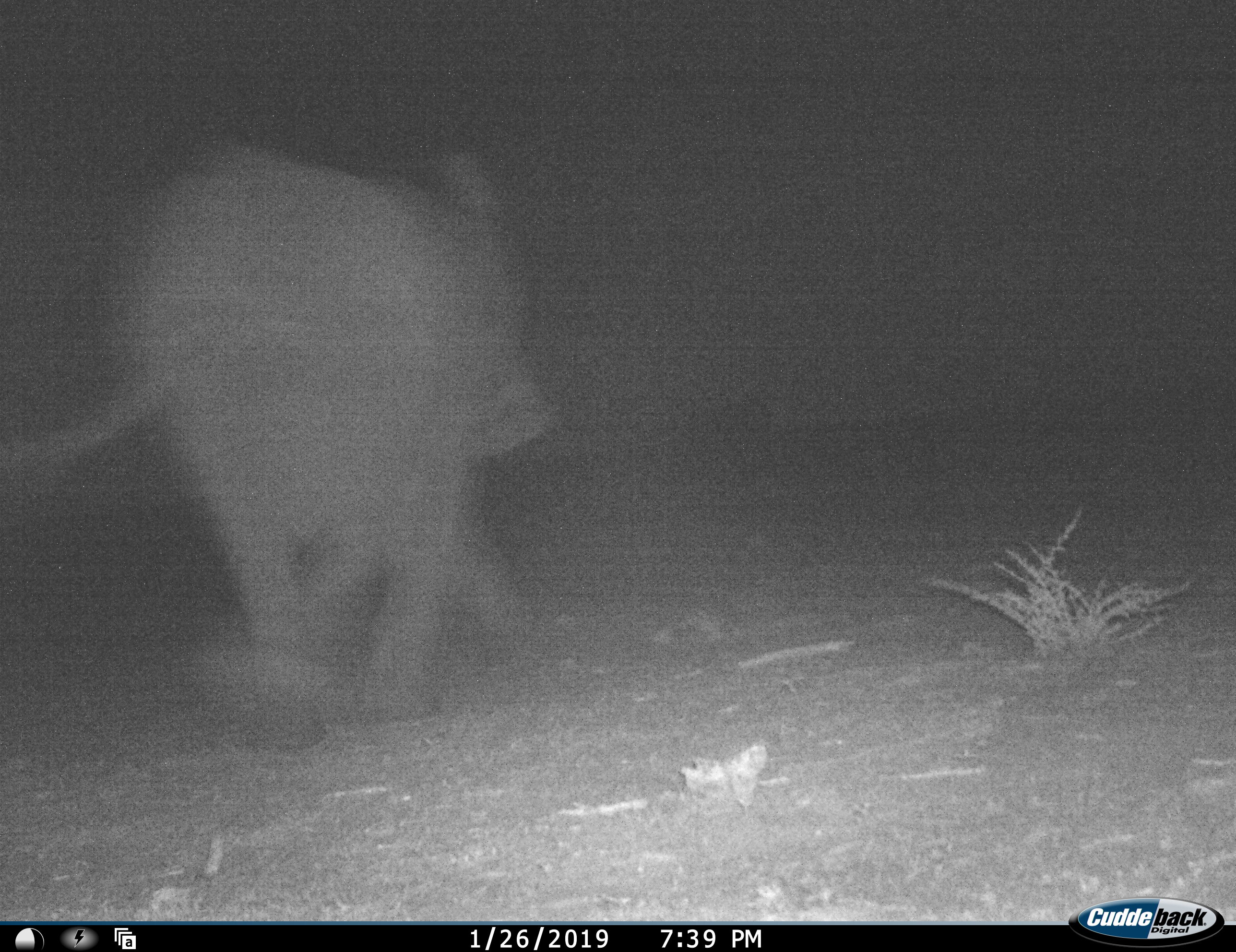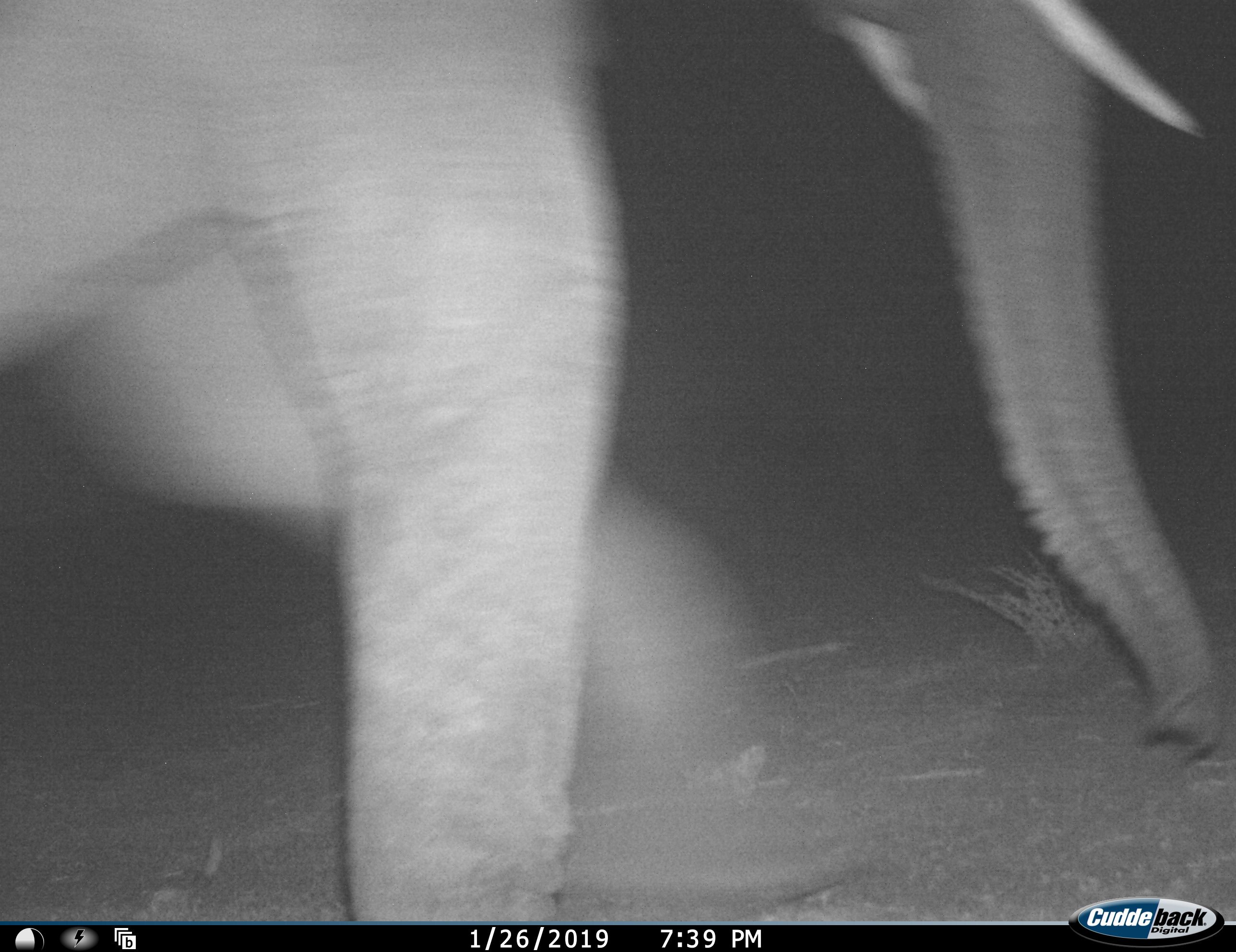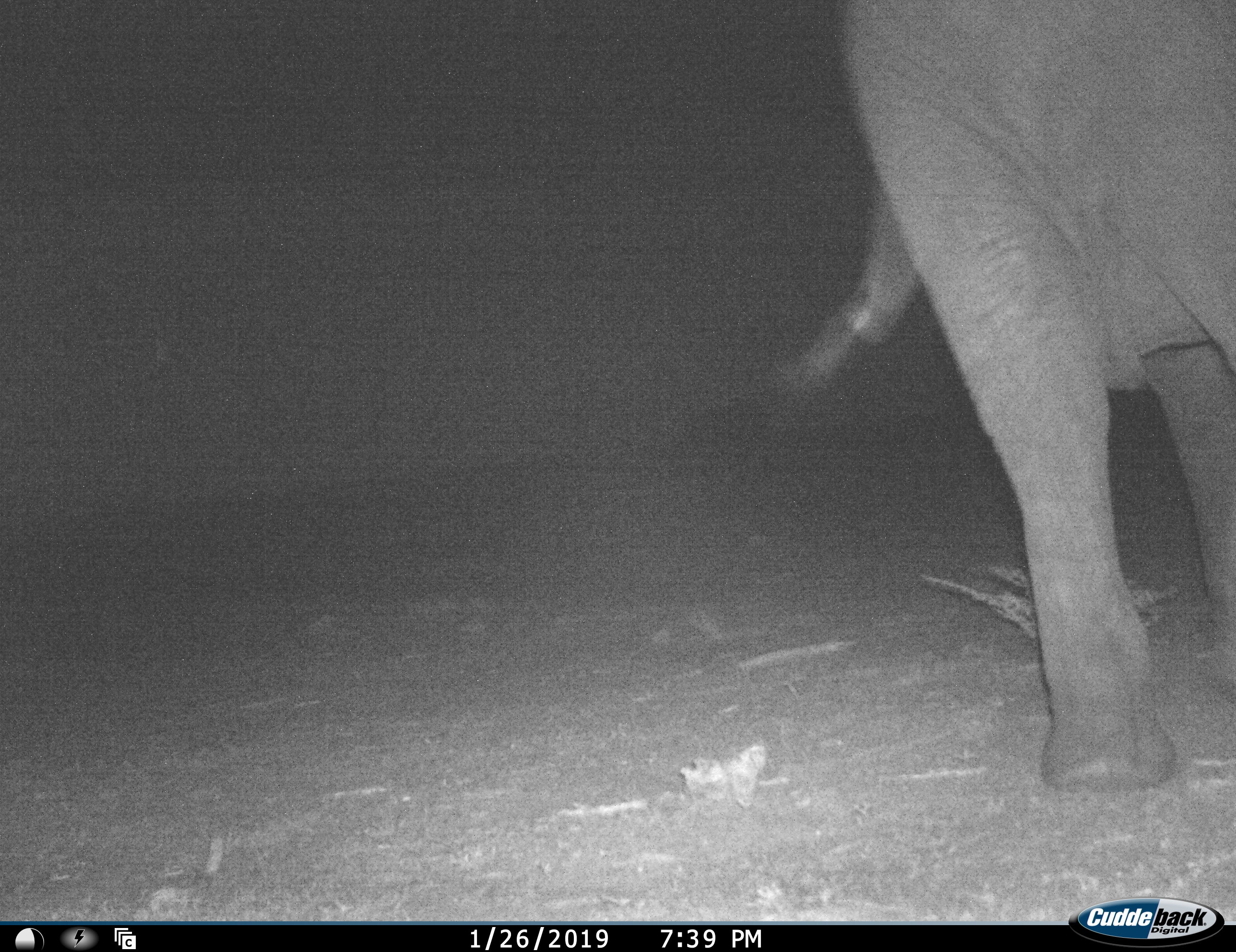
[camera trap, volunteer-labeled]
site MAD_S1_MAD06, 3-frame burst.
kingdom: Animalia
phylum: Chordata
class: Mammalia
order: Proboscidea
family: Elephantidae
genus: Loxodonta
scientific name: Loxodonta africana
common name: african bush elephant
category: elephant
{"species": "elephant (african bush elephant) (Loxodonta africana)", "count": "1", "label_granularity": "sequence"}